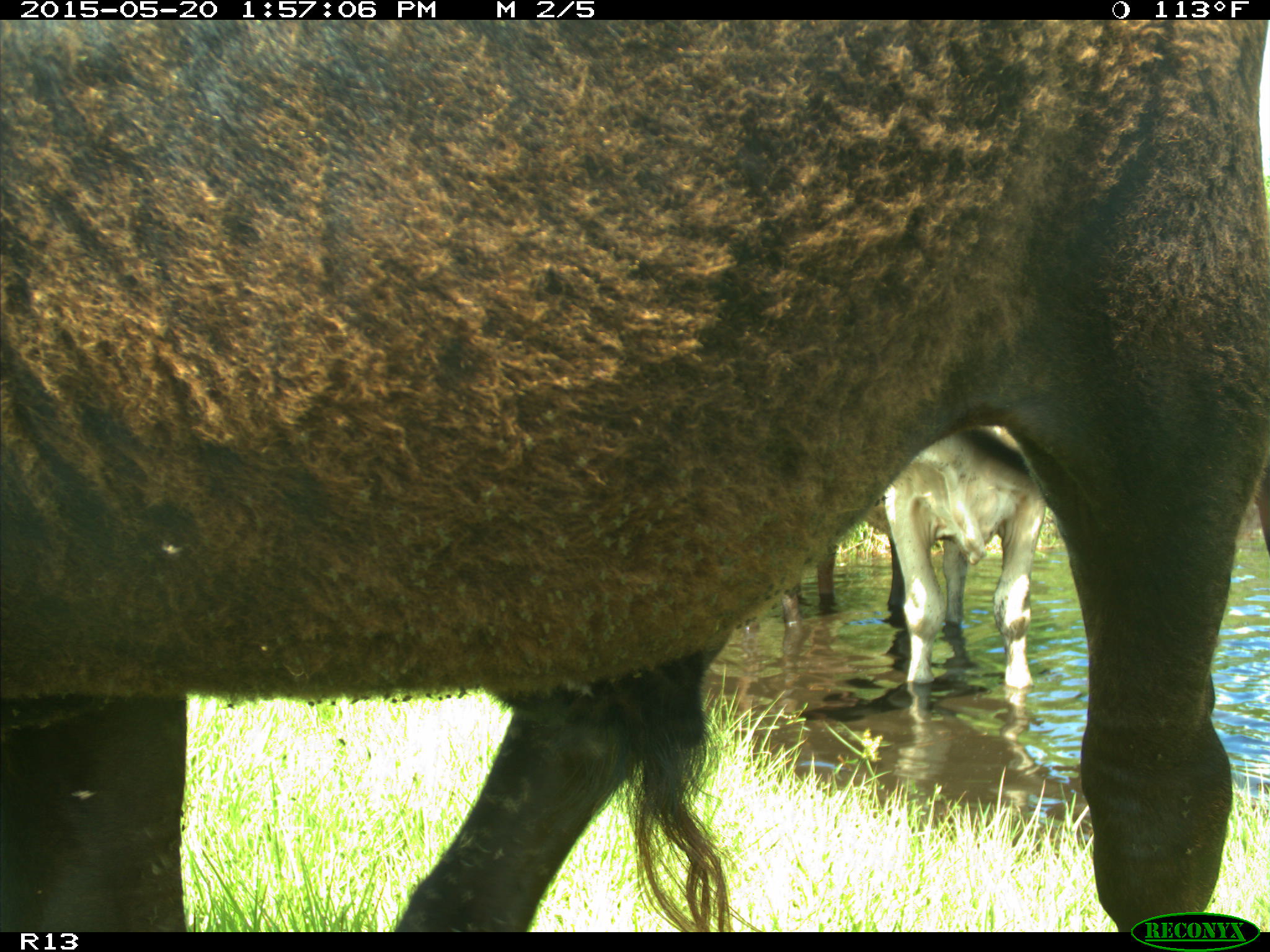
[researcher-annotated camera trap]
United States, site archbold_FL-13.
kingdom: Animalia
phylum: Chordata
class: Mammalia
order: Artiodactyla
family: Bovidae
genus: Bos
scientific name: Bos taurus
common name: domestic cow